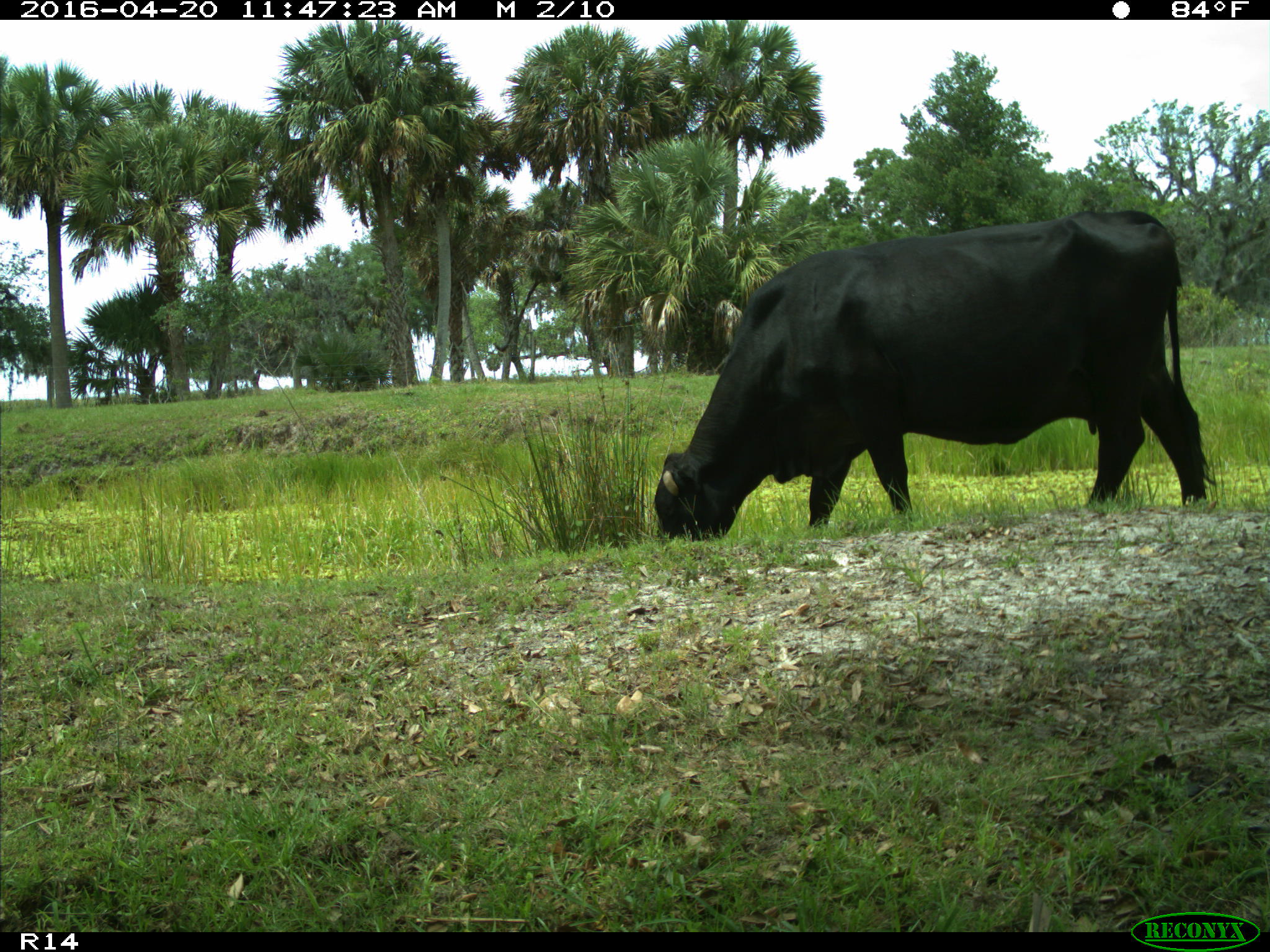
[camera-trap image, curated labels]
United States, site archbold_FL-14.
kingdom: Animalia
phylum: Chordata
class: Mammalia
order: Artiodactyla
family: Bovidae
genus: Bos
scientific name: Bos taurus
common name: domestic cow